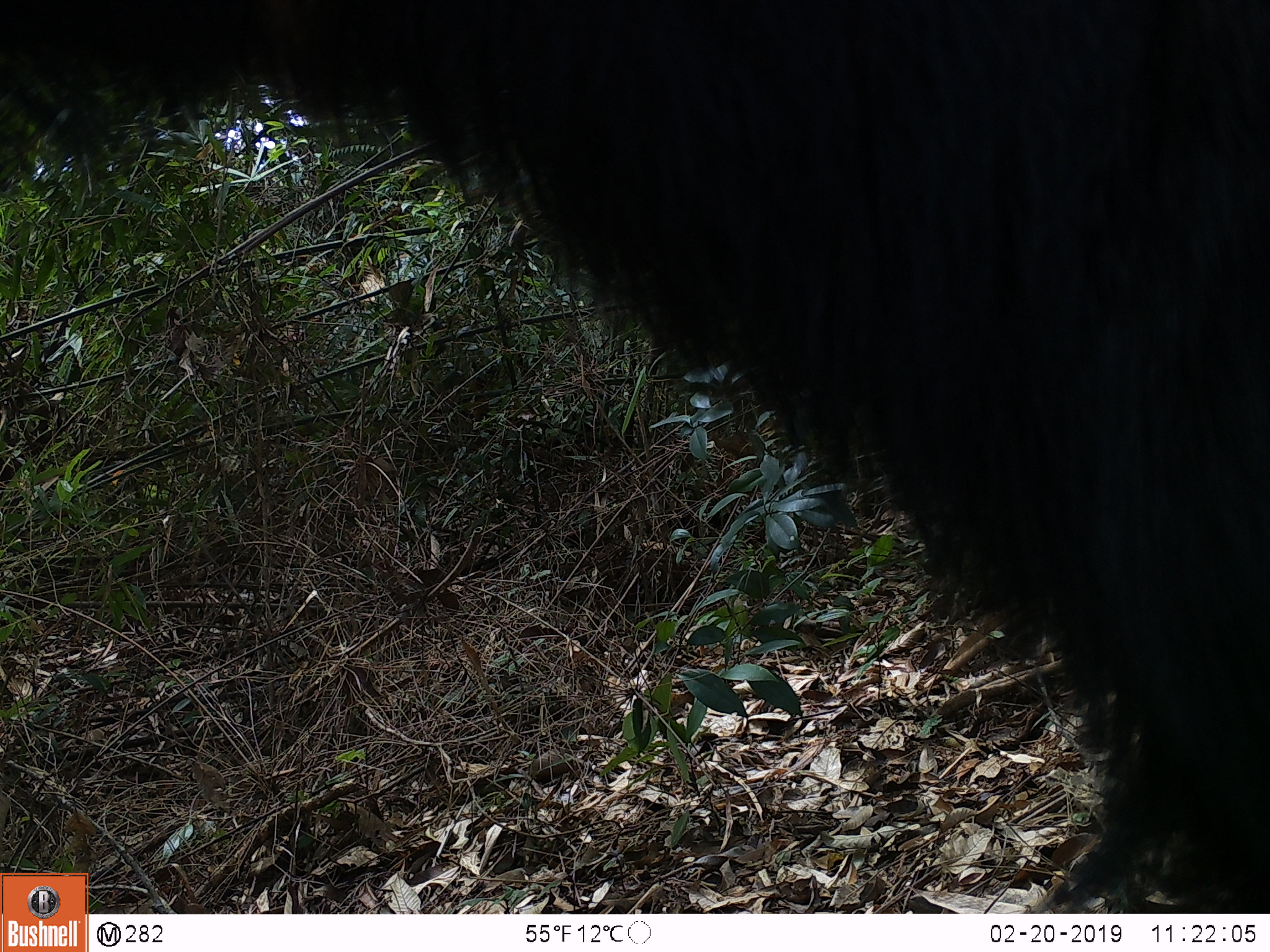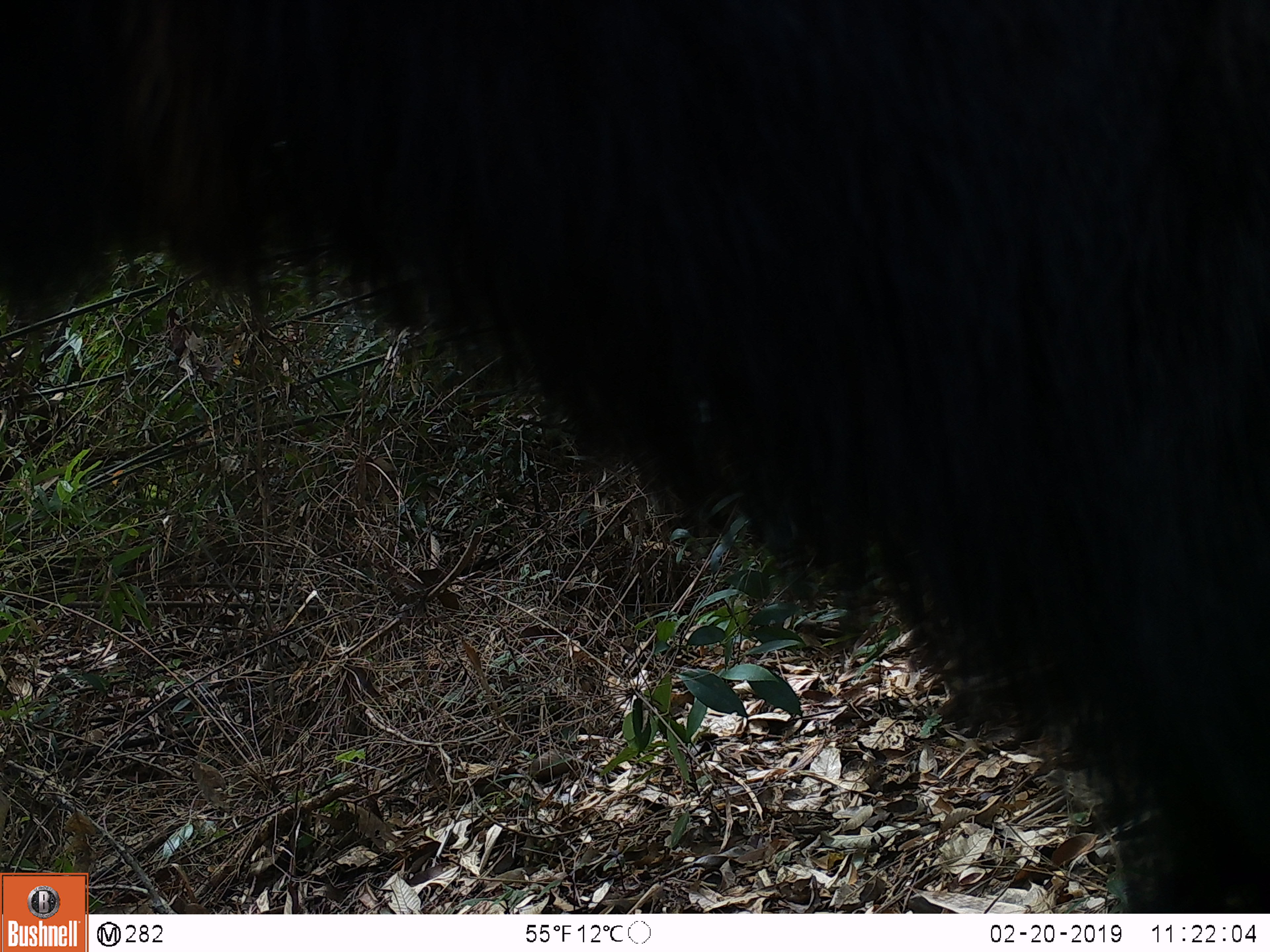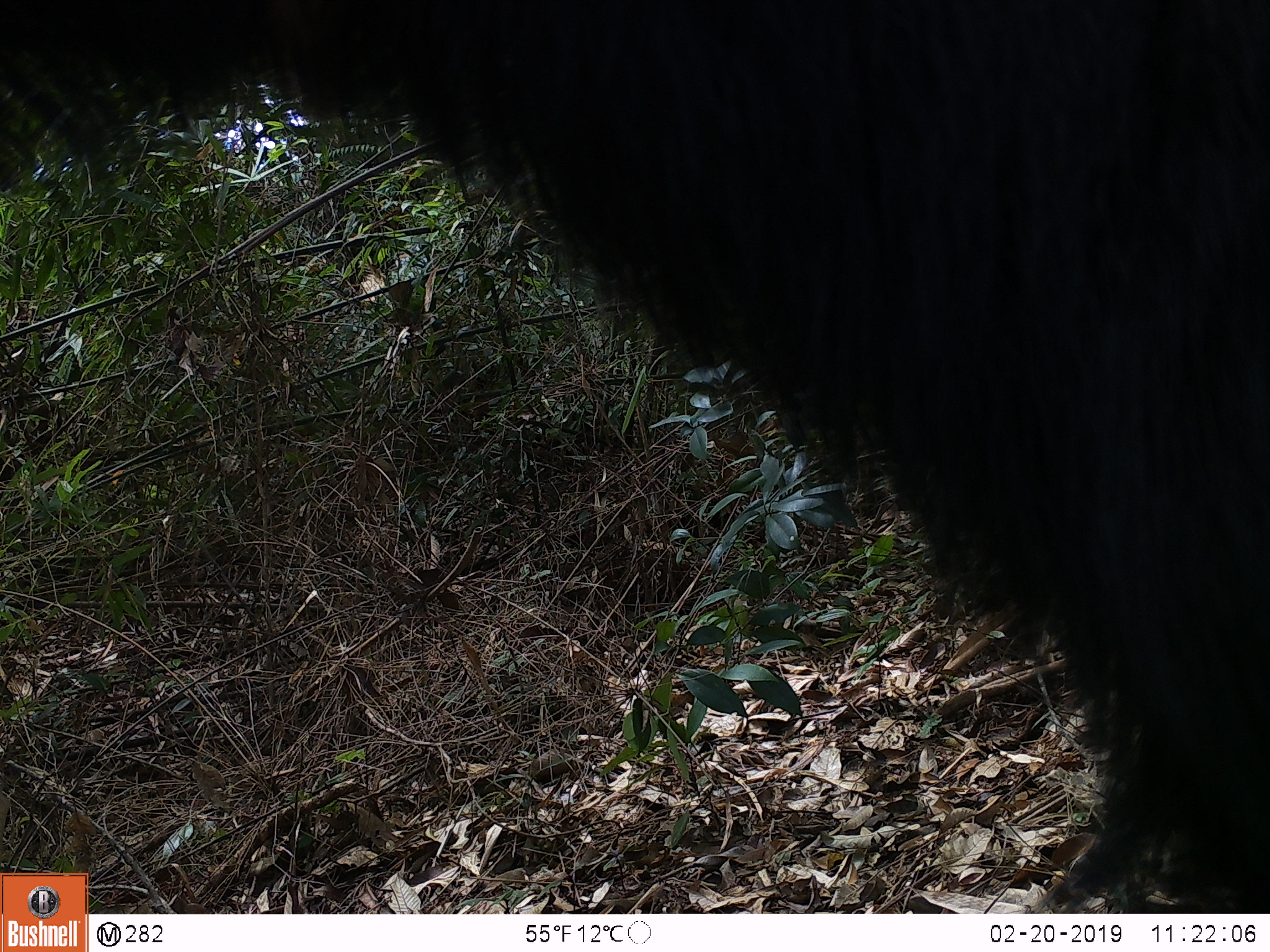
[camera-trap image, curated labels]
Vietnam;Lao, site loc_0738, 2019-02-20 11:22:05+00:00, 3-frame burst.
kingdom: Animalia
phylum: Chordata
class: Mammalia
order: Artiodactyla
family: Bovidae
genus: Capricornis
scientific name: Capricornis sumatraensis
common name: chinese serow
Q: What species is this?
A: Chinese serow (Capricornis sumatraensis).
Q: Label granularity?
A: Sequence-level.